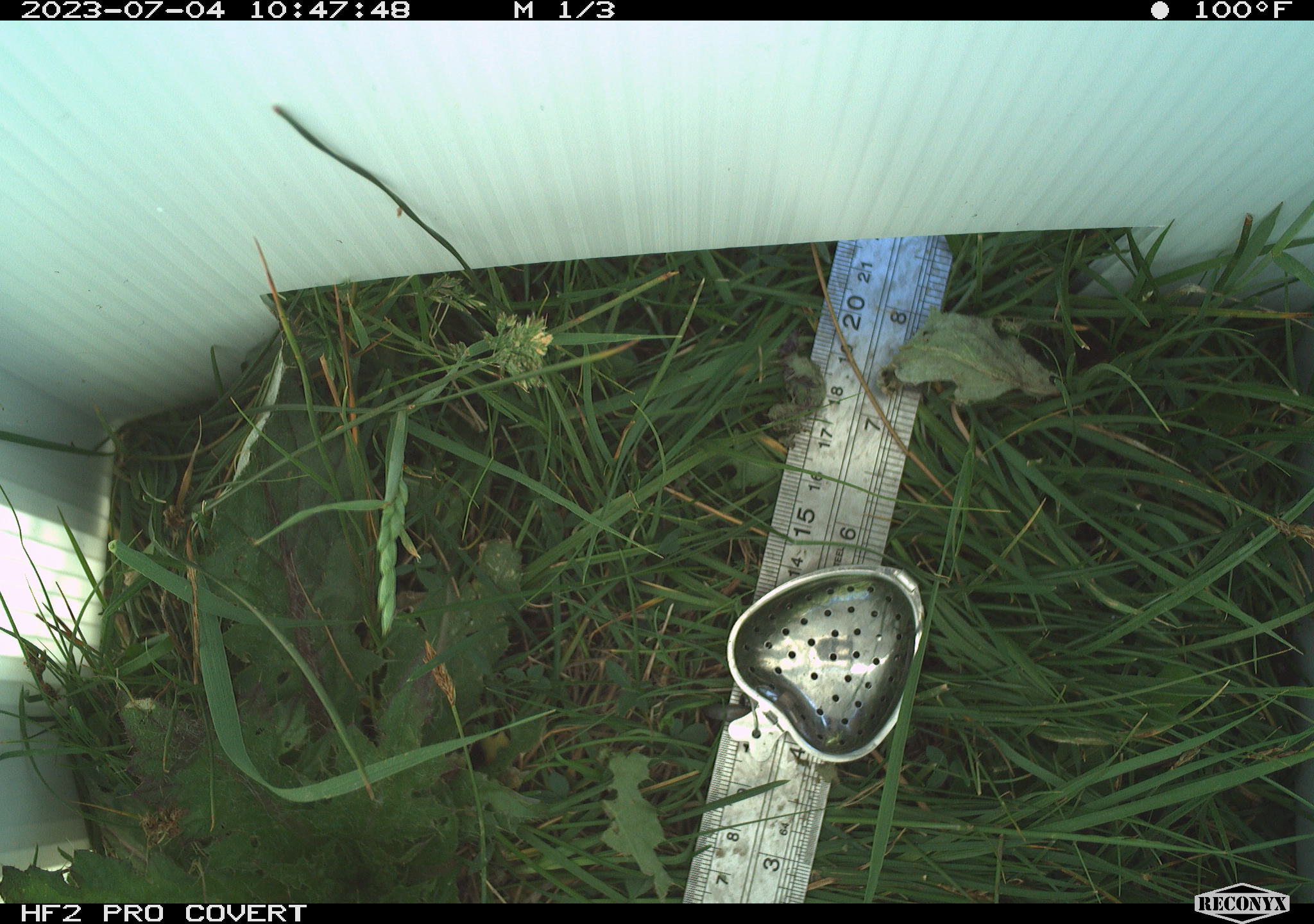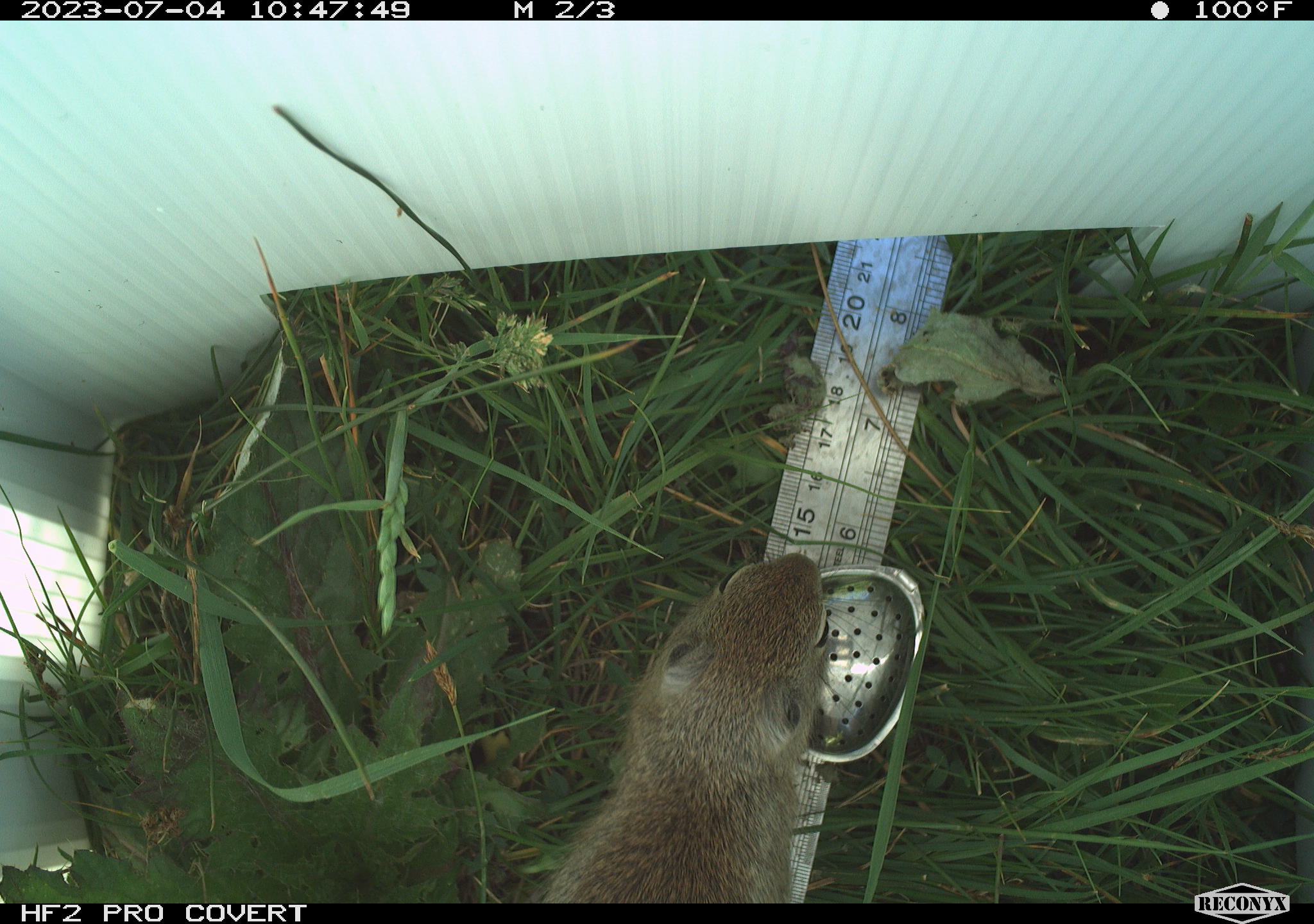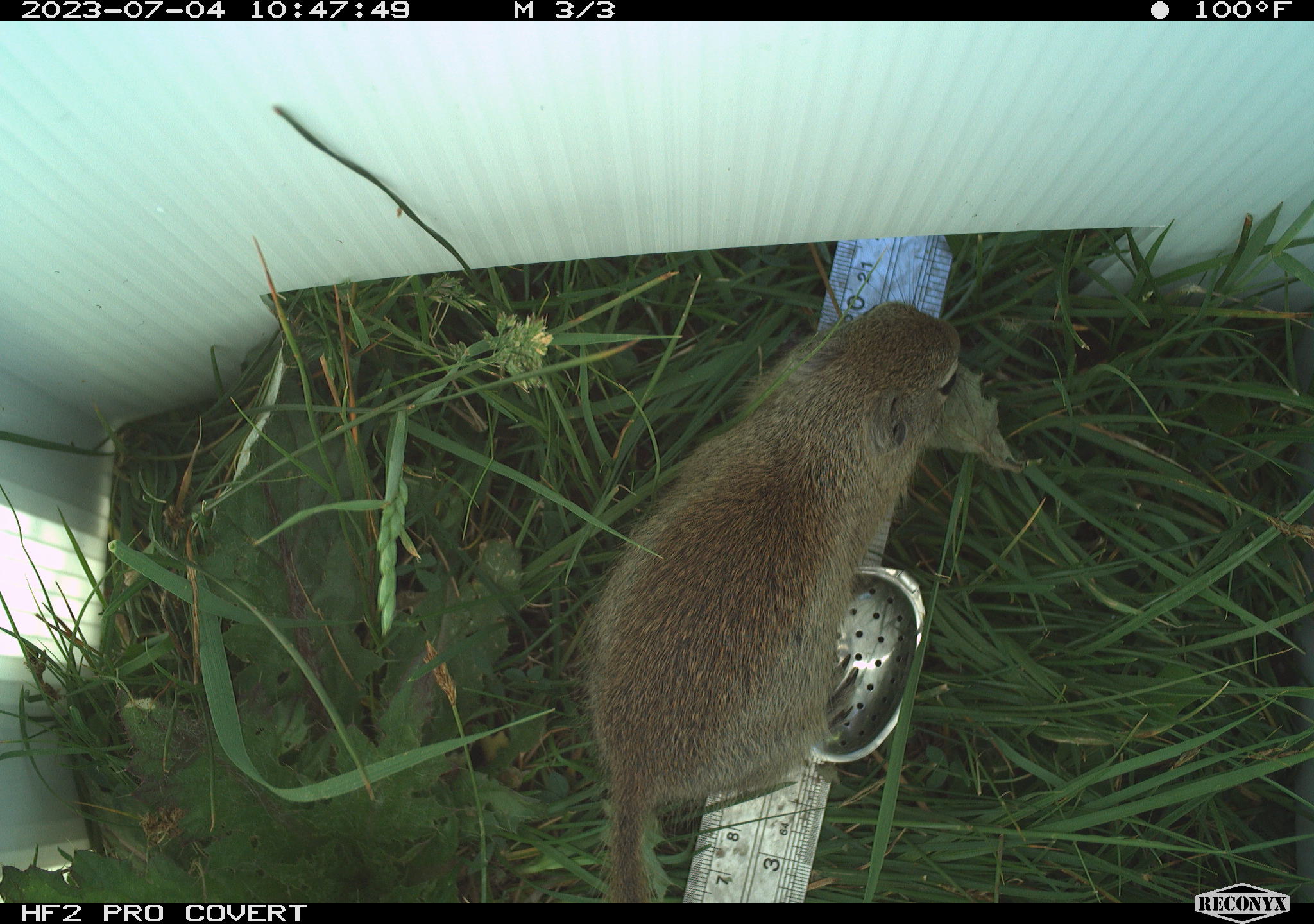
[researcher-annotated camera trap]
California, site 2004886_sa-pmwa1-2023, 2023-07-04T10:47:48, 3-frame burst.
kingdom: Animalia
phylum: Chordata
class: Mammalia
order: Rodentia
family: Sciuridae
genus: Urocitellus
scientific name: Urocitellus beldingi beldingi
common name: belding's ground squirrel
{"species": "belding's ground squirrel (Urocitellus beldingi beldingi)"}